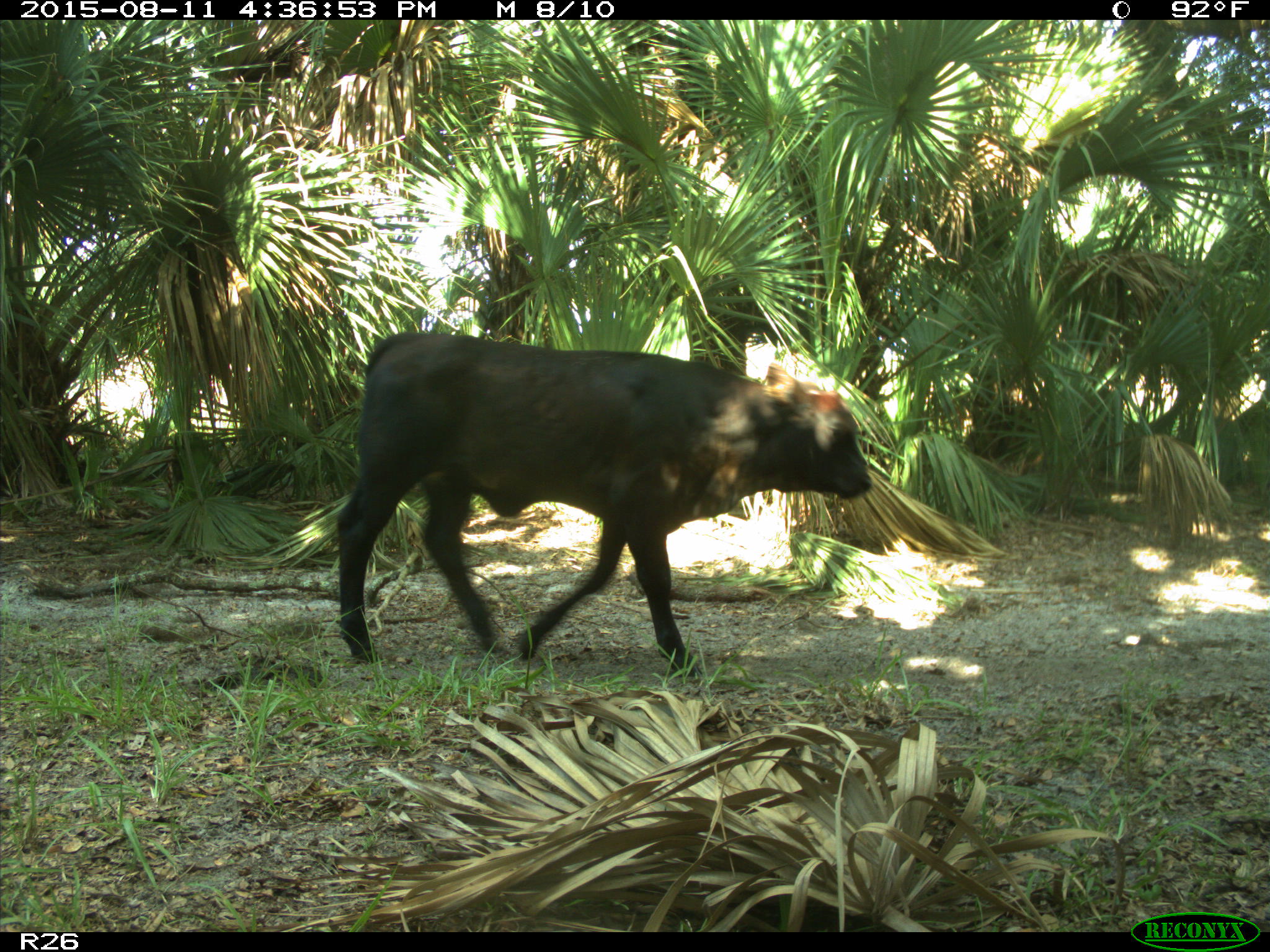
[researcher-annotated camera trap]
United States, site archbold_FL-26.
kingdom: Animalia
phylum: Chordata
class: Mammalia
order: Artiodactyla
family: Bovidae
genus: Bos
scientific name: Bos taurus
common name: domestic cow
Bos taurus (domestic cow).